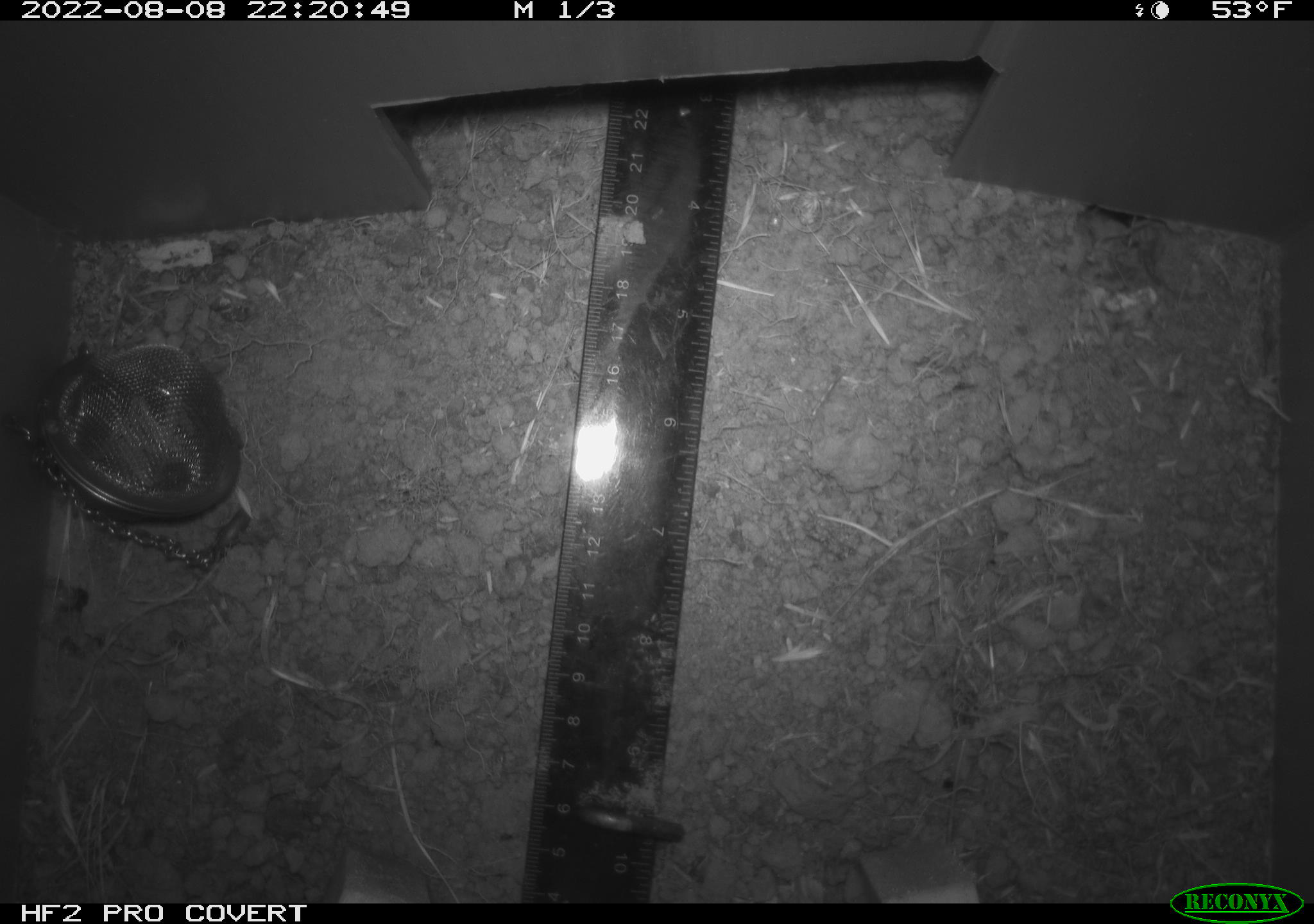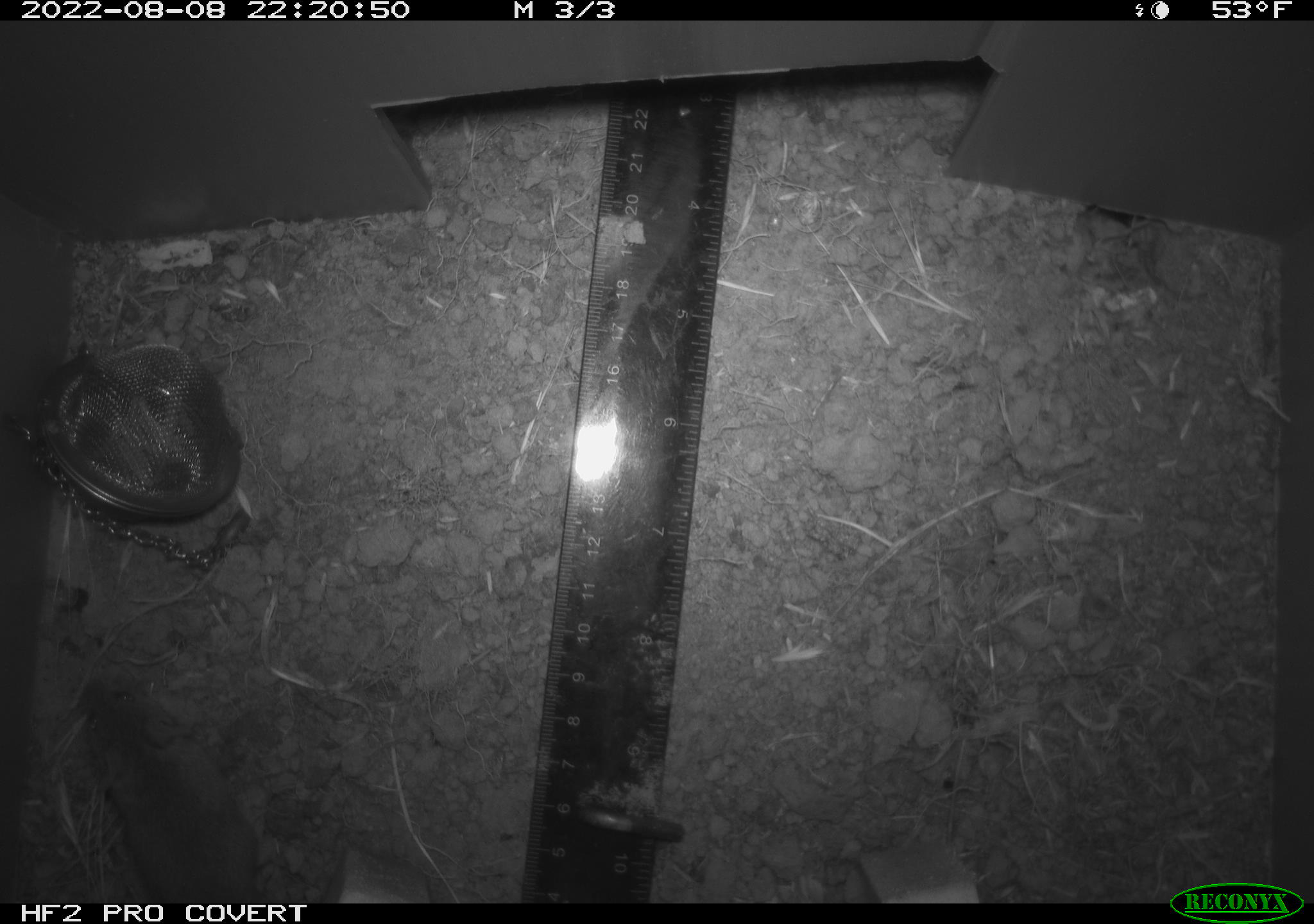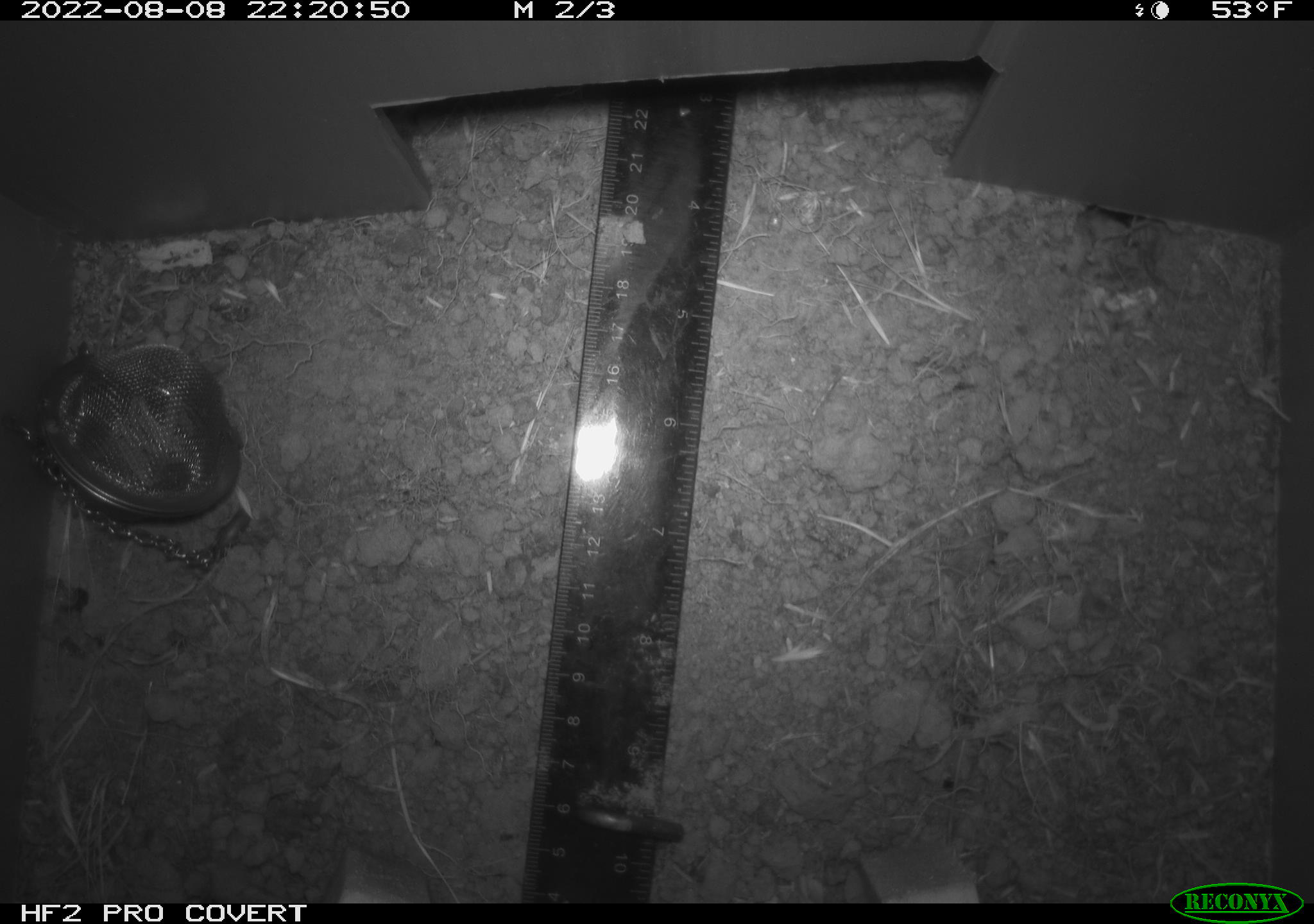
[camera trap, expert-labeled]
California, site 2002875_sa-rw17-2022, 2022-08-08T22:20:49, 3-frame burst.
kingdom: Animalia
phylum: Chordata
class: Mammalia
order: Rodentia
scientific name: Rodentia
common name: mouse species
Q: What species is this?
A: Mouse species (Rodentia).